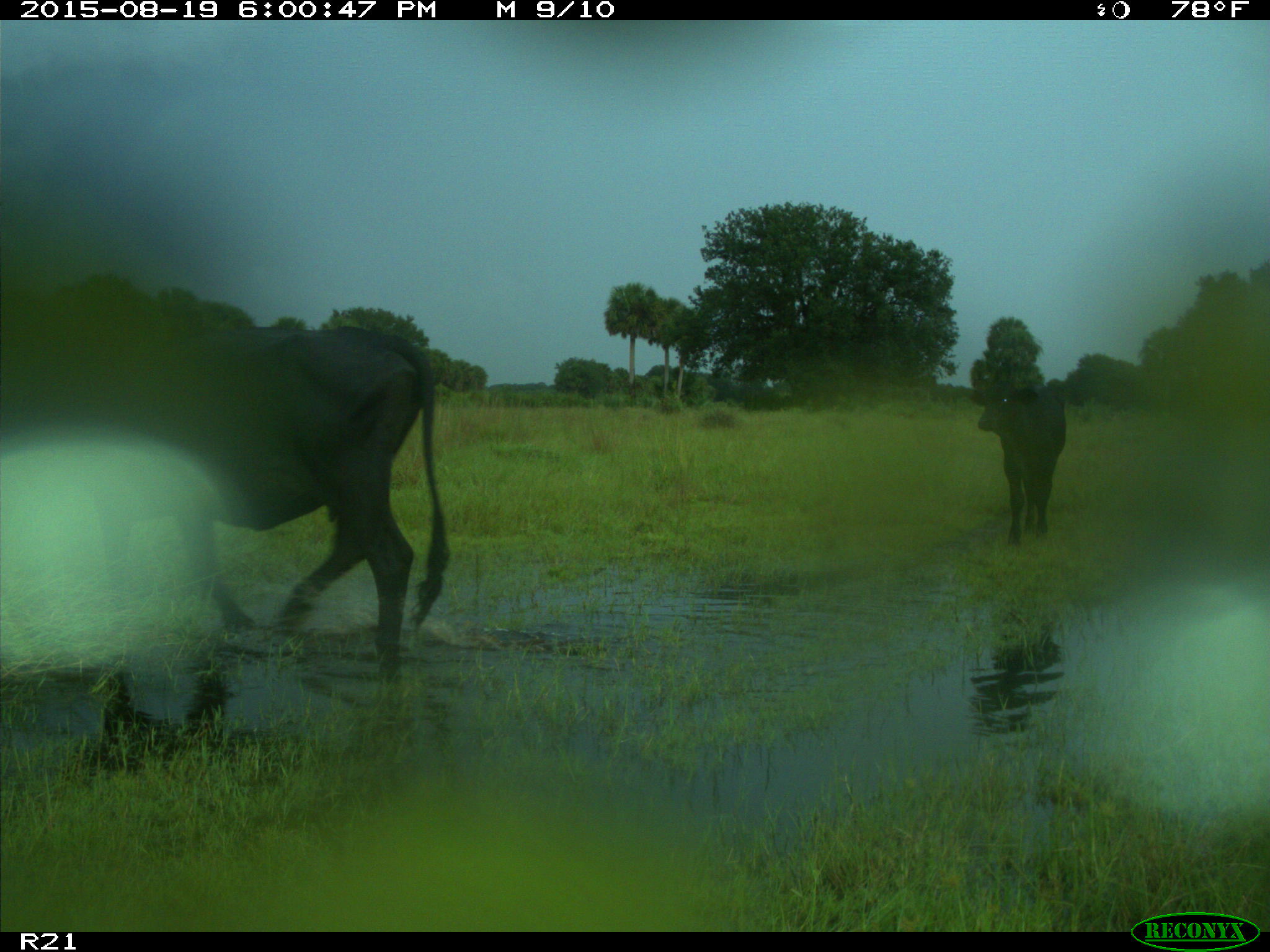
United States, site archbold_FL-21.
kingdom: Animalia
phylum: Chordata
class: Mammalia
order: Artiodactyla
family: Bovidae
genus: Bos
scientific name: Bos taurus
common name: domestic cow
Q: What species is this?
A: Bos taurus (domestic cow).